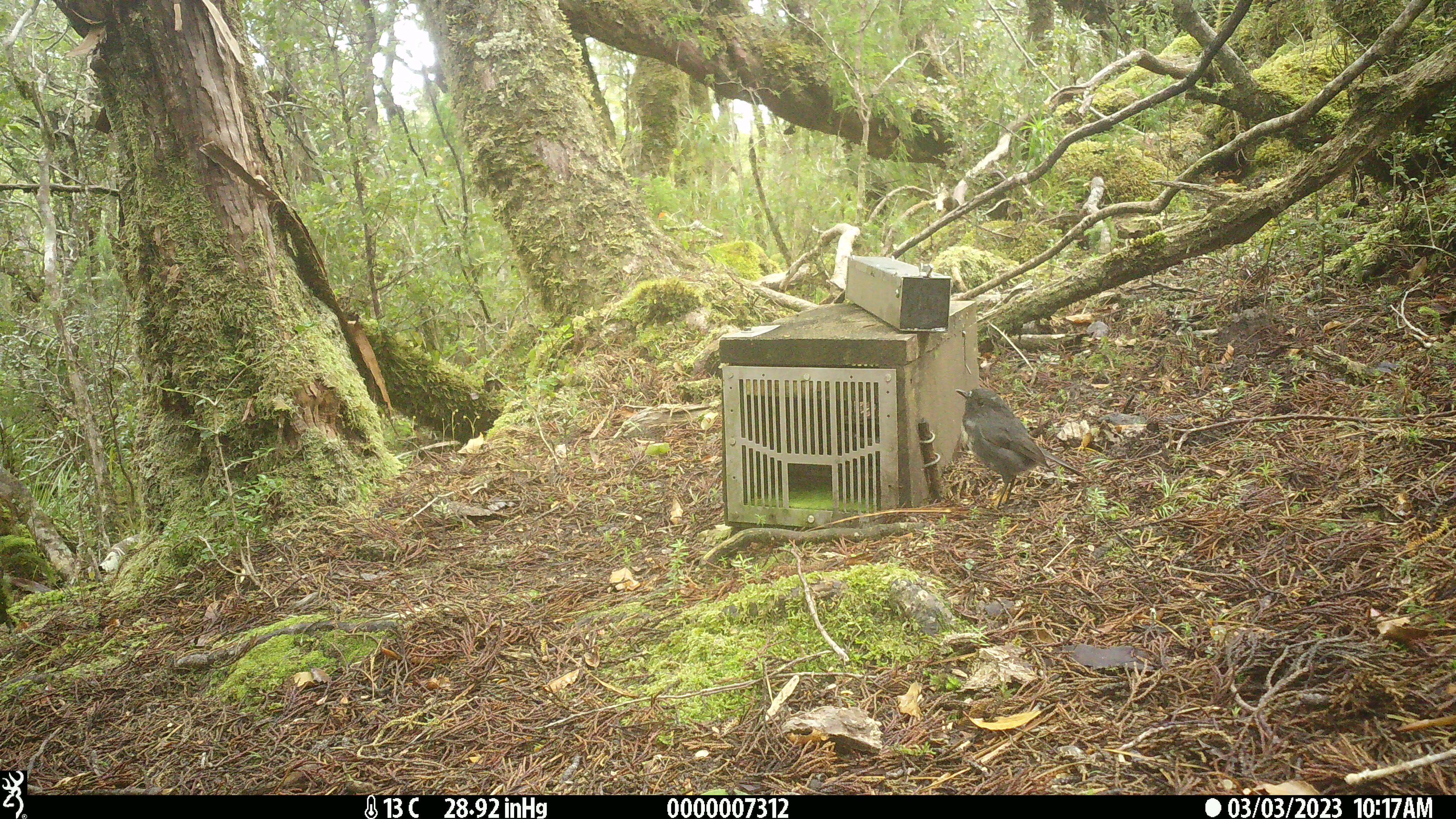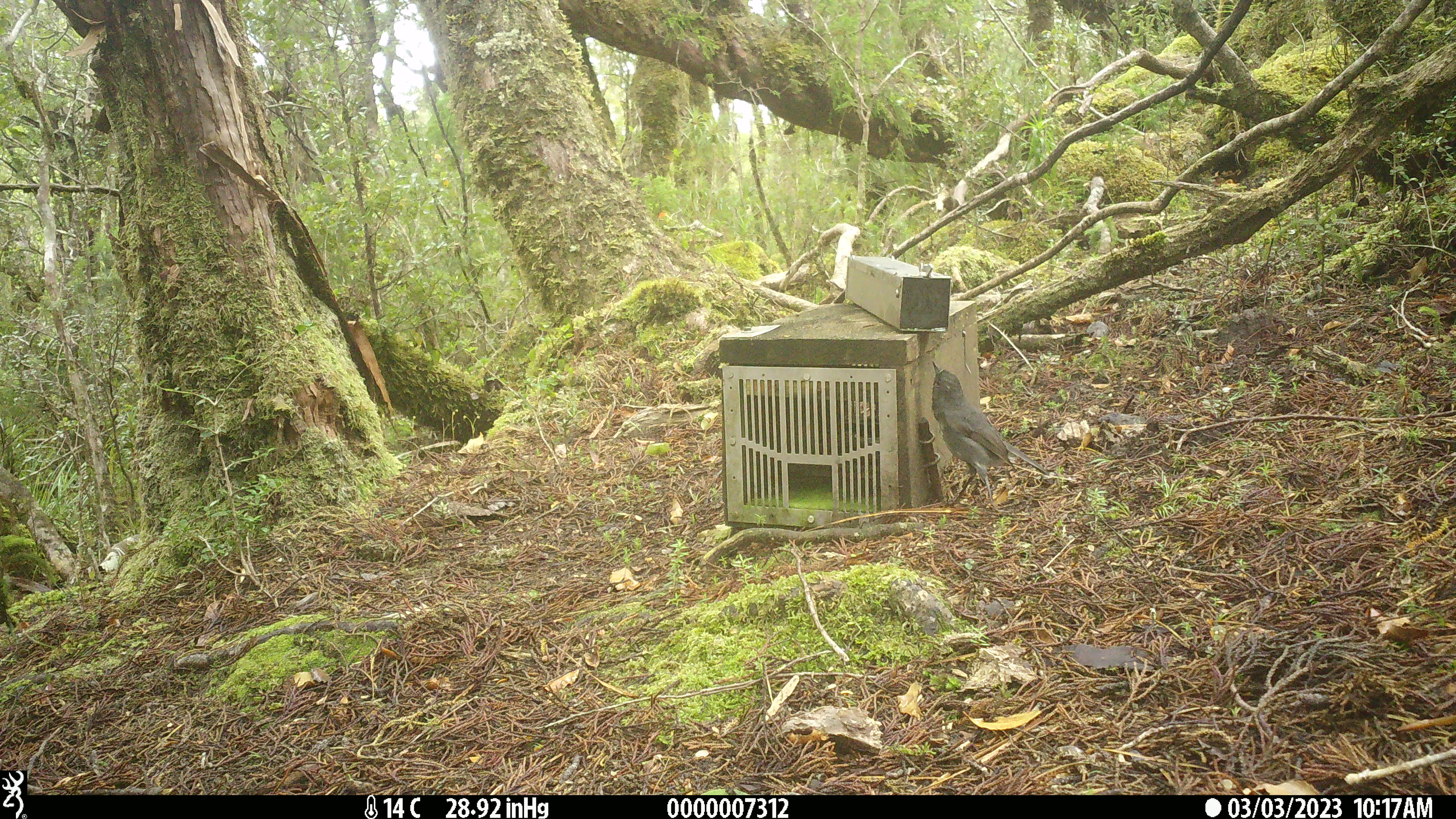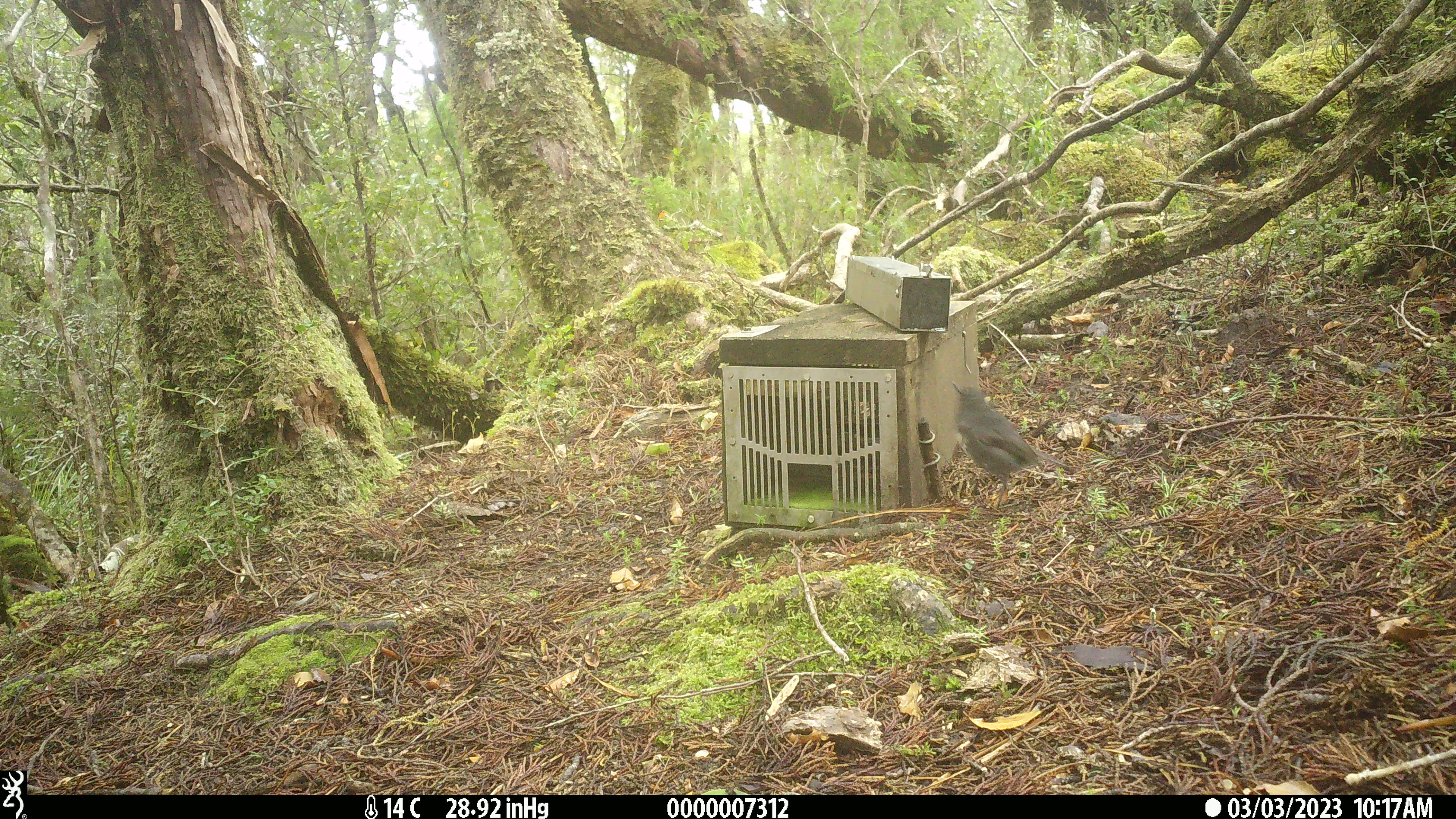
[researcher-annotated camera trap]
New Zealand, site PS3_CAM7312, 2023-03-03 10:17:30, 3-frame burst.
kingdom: Animalia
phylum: Chordata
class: Aves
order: Passeriformes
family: Petroicidae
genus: Petroica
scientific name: Petroica australis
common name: new zealand robin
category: robin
Robin (new zealand robin) (Petroica australis).